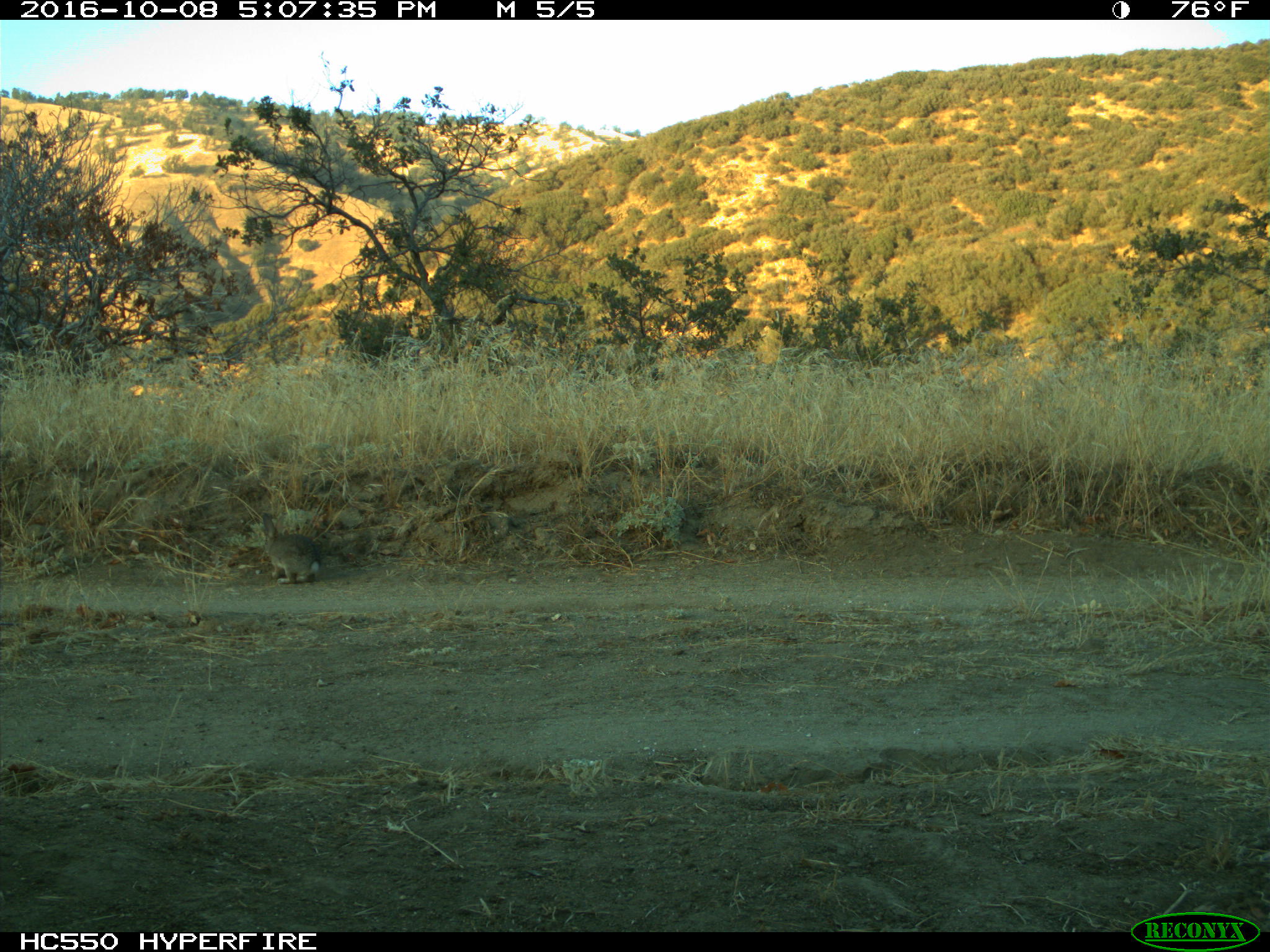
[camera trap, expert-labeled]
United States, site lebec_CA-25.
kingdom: Animalia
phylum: Chordata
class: Mammalia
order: Lagomorpha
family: Leporidae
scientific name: Leporidae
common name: rabbits and hares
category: unidentified rabbit